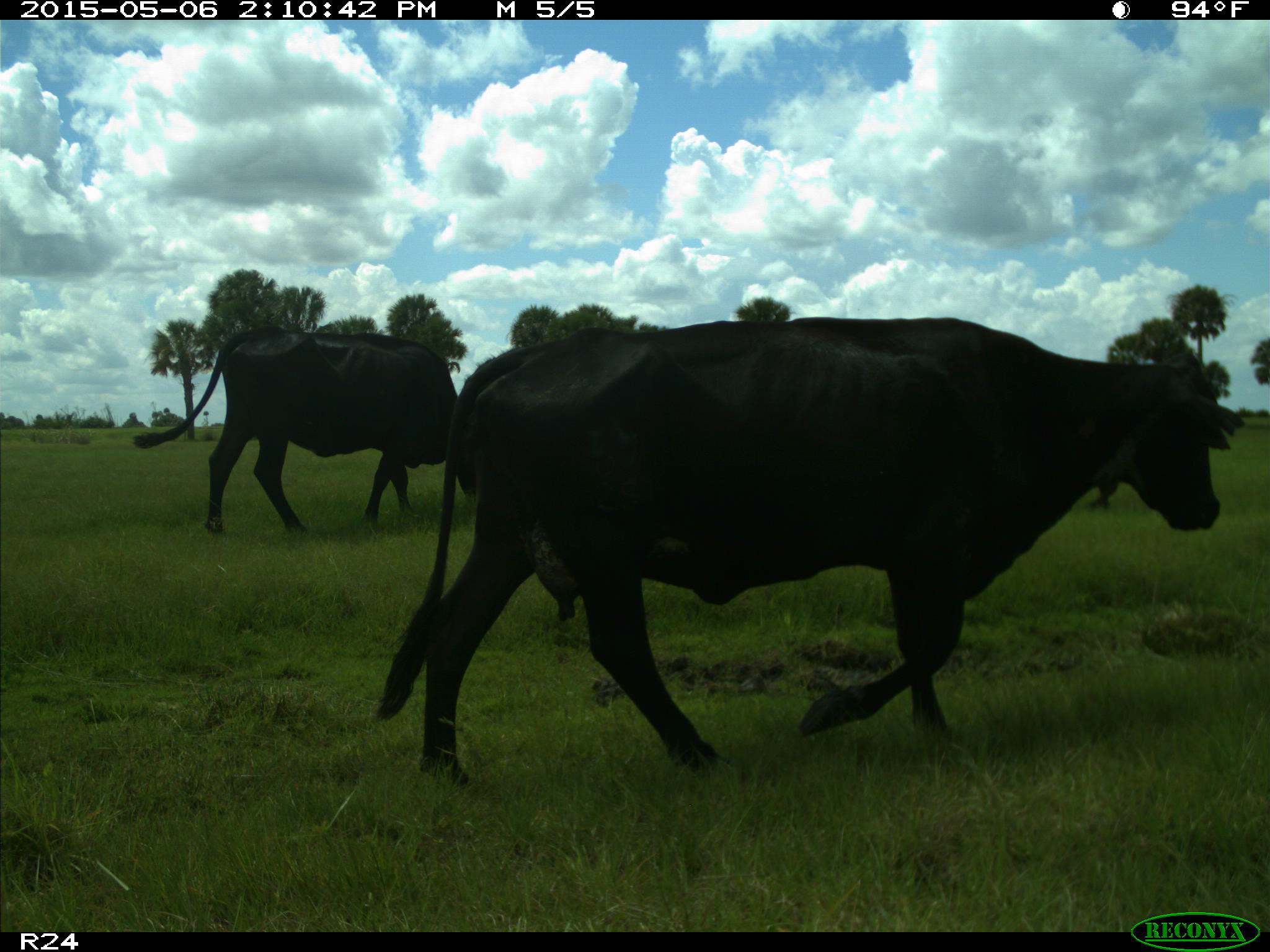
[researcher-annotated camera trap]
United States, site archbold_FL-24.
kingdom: Animalia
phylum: Chordata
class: Mammalia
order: Artiodactyla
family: Bovidae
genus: Bos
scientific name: Bos taurus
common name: domestic cow